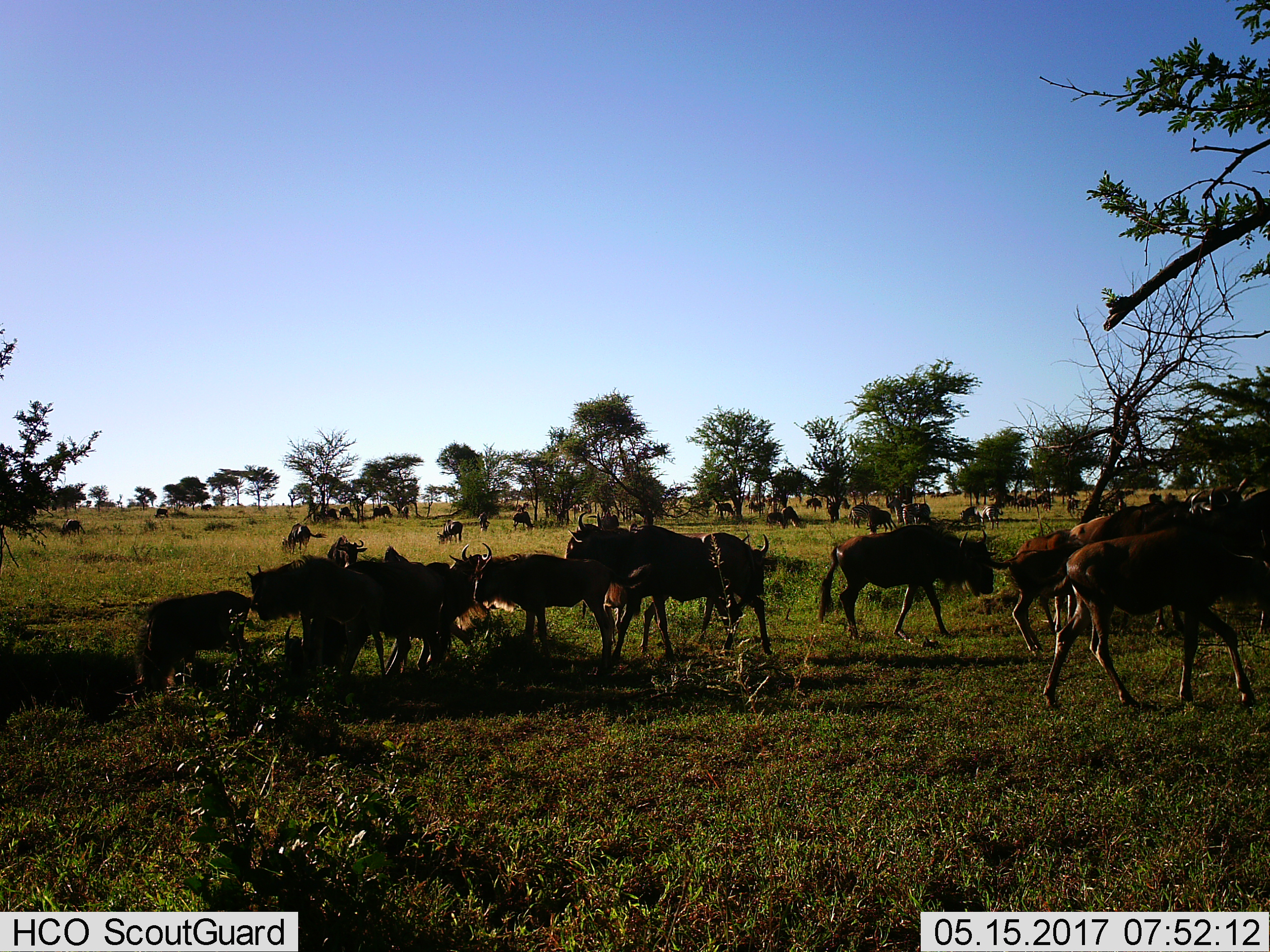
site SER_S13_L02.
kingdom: Animalia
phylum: Chordata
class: Mammalia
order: Artiodactyla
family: Bovidae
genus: Connochaetes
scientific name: Connochaetes taurinus taurinus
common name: blue wildebeest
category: wildebeestblue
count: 11-50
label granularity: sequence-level